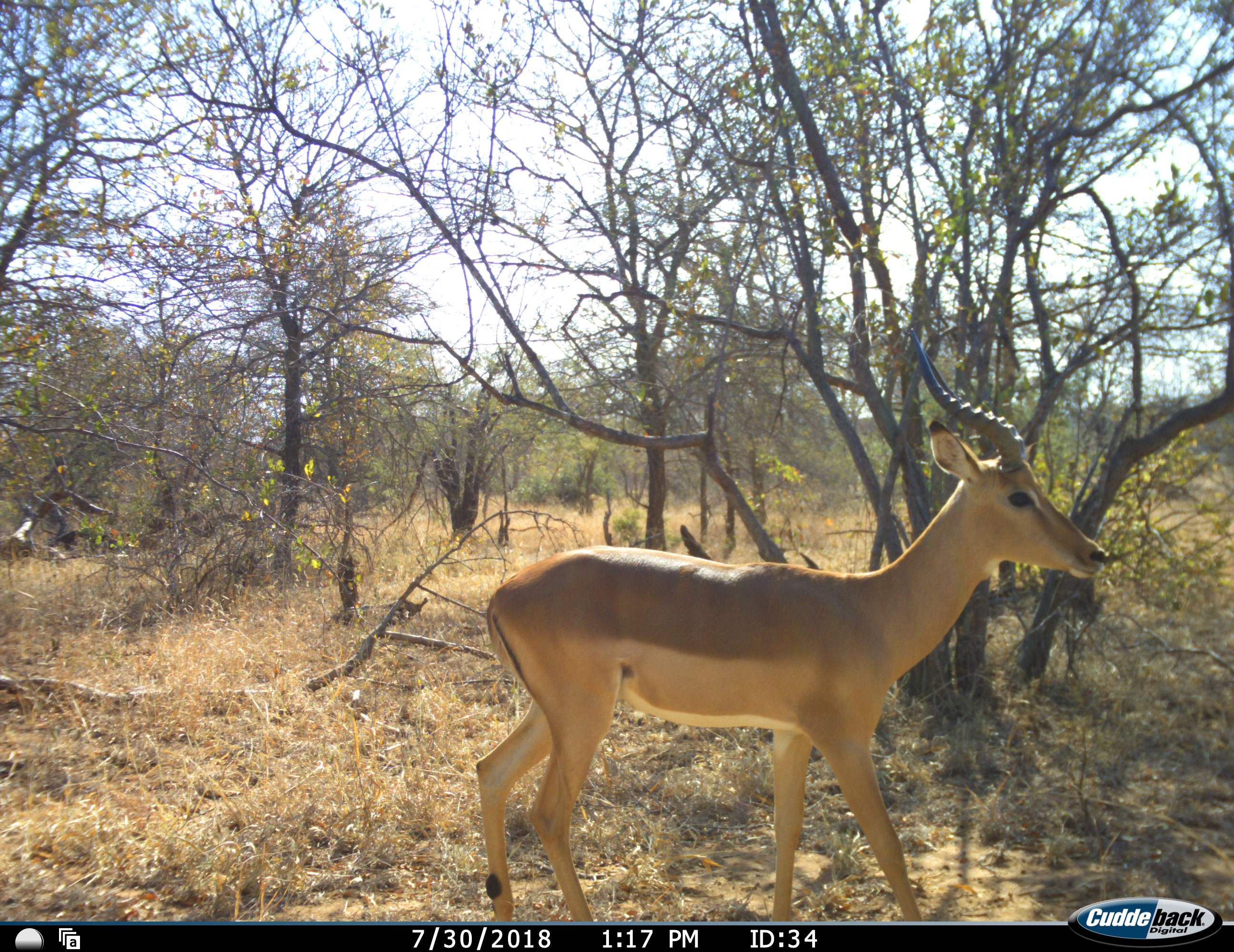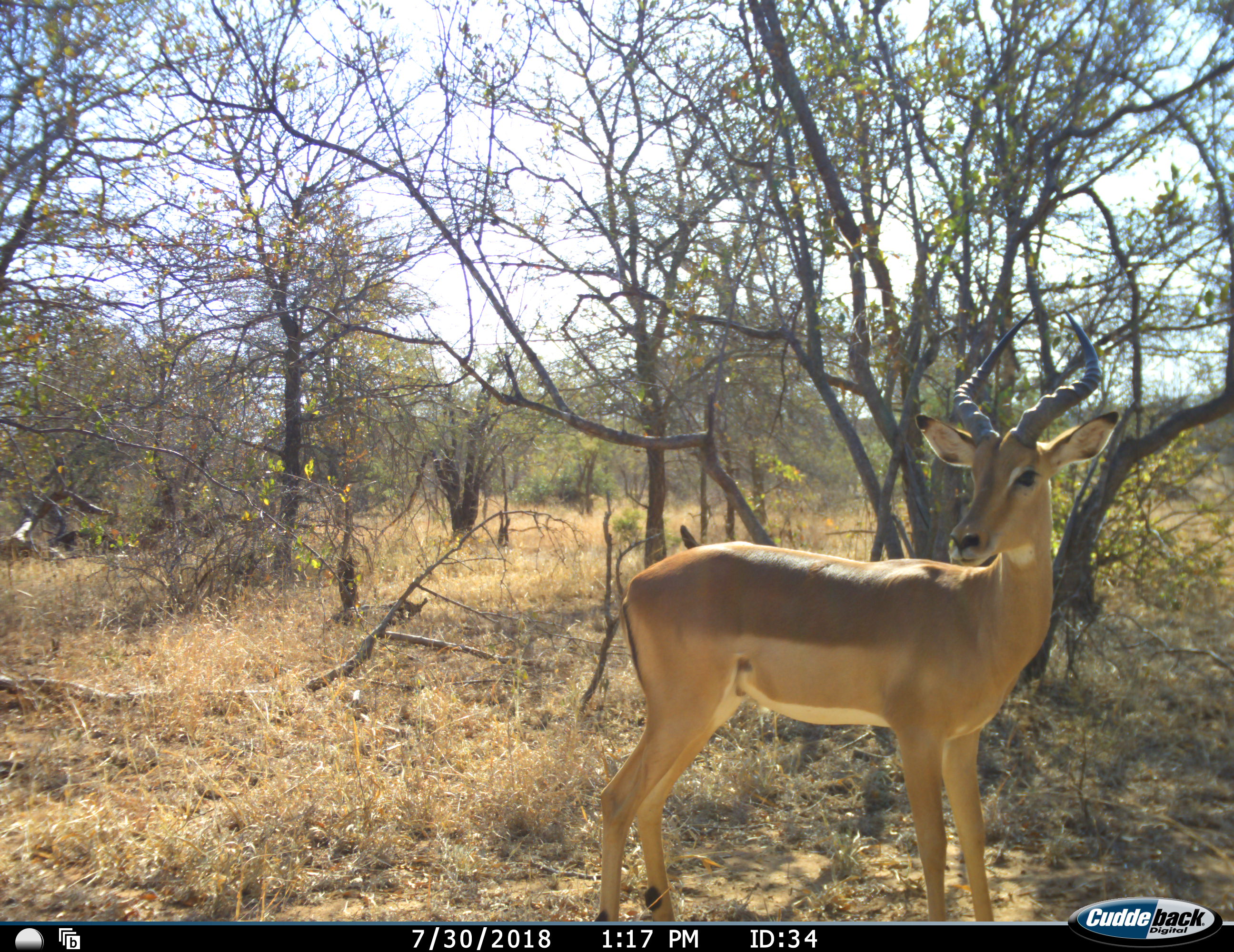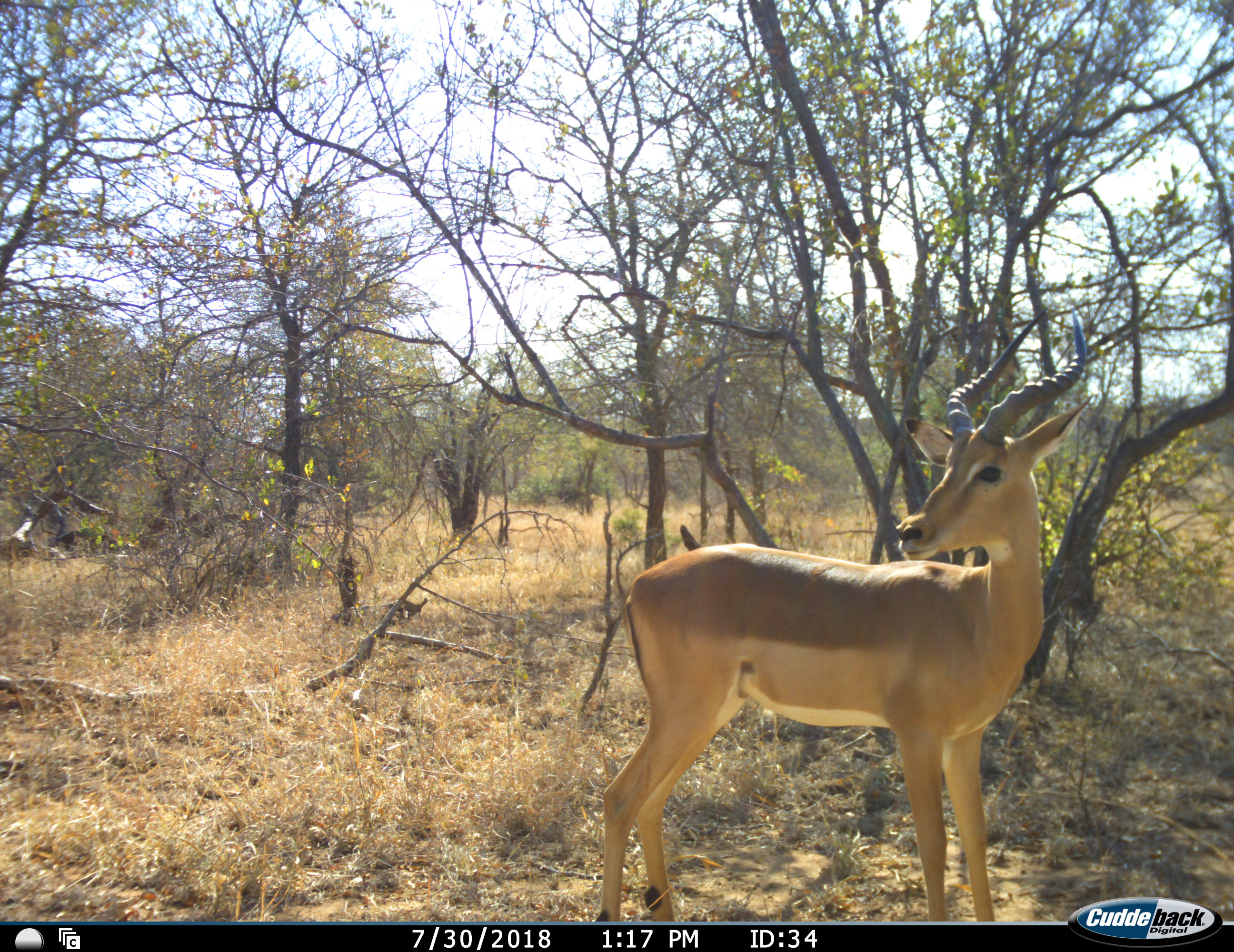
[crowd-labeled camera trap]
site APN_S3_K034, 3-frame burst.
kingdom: Animalia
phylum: Chordata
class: Mammalia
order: Artiodactyla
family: Bovidae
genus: Aepyceros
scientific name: Aepyceros melampus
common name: impala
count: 1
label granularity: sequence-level